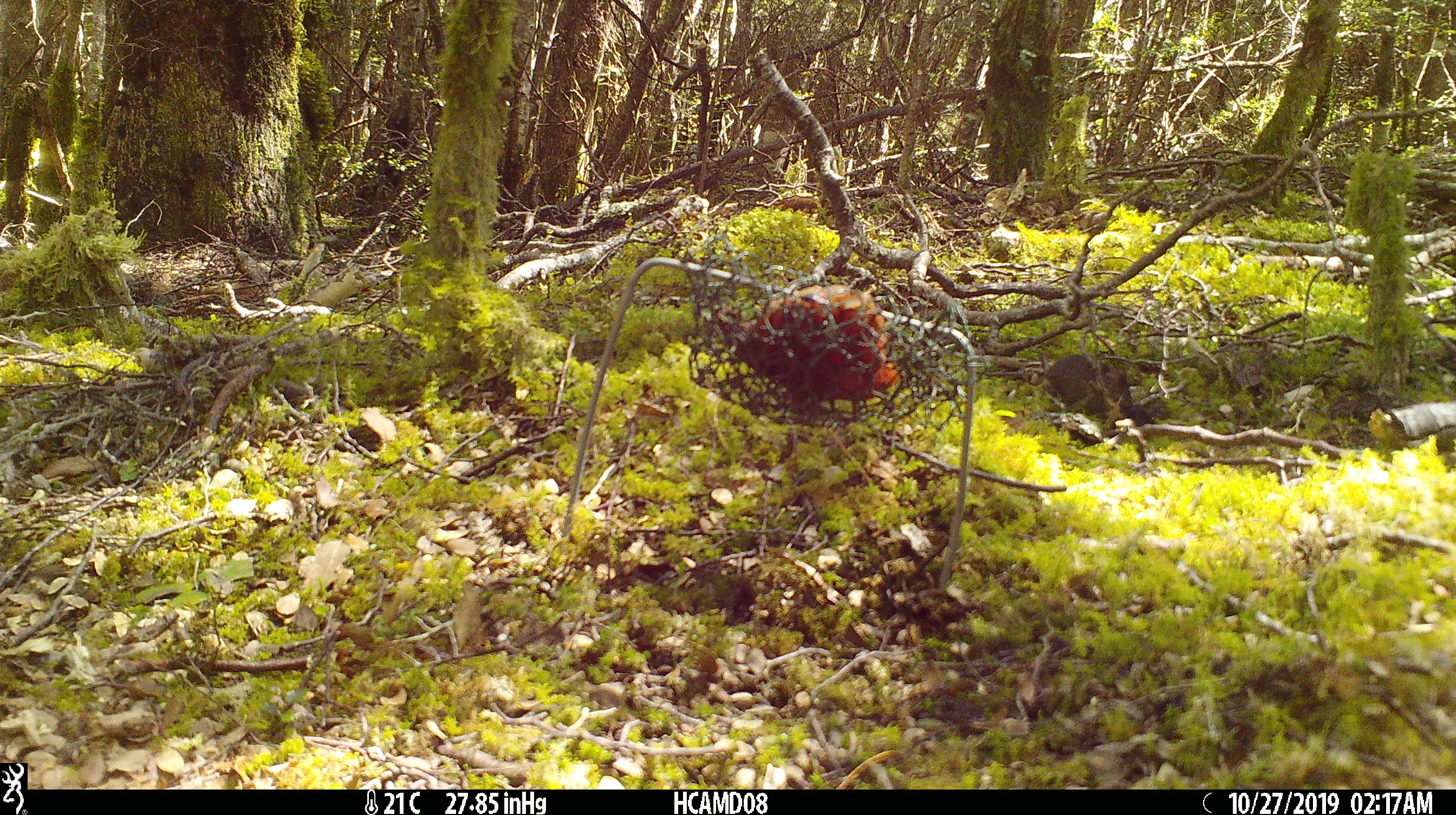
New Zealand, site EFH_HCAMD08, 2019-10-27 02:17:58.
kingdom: Animalia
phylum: Chordata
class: Mammalia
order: Rodentia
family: Muridae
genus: Mus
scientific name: Mus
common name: mouse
Mouse (Mus).